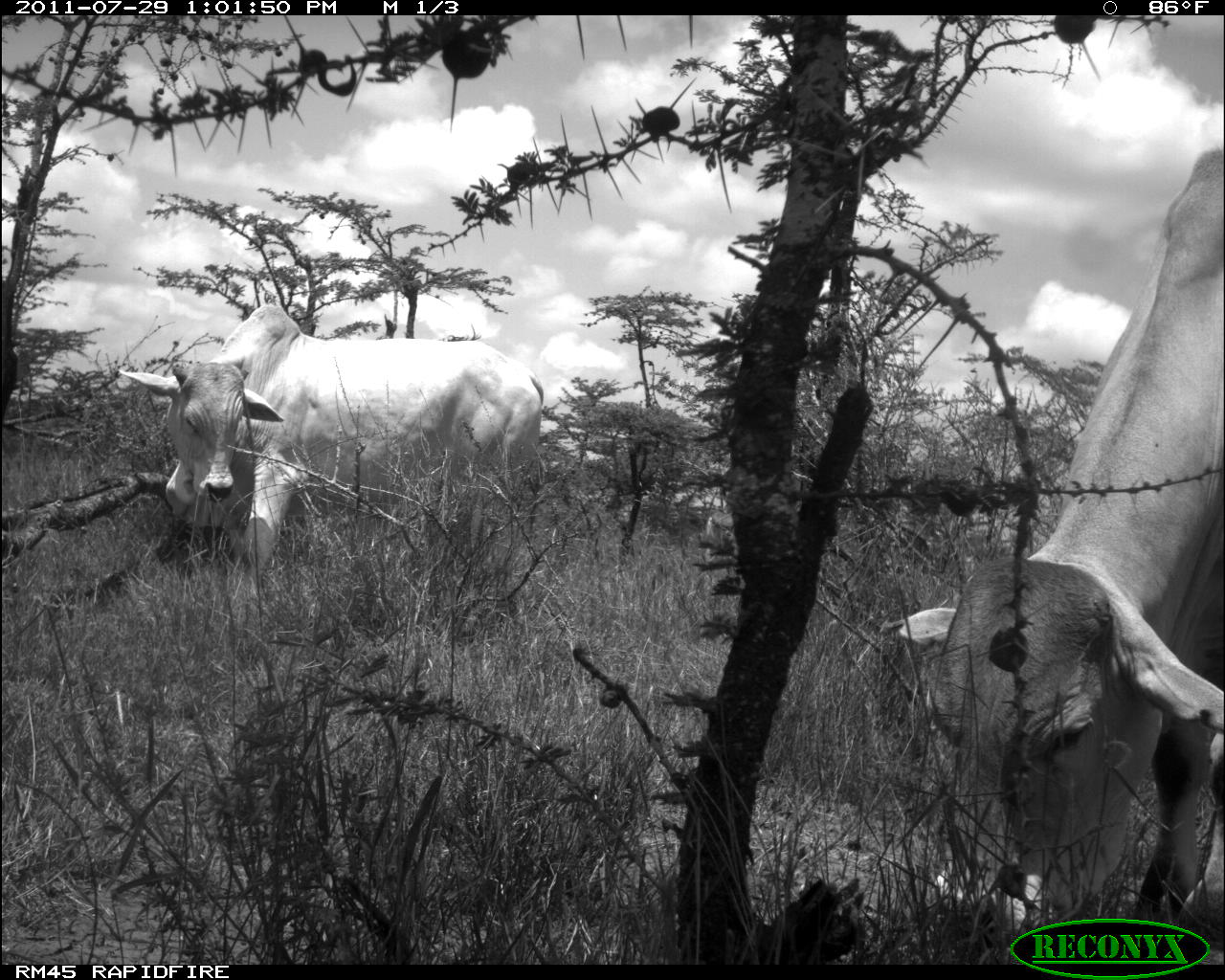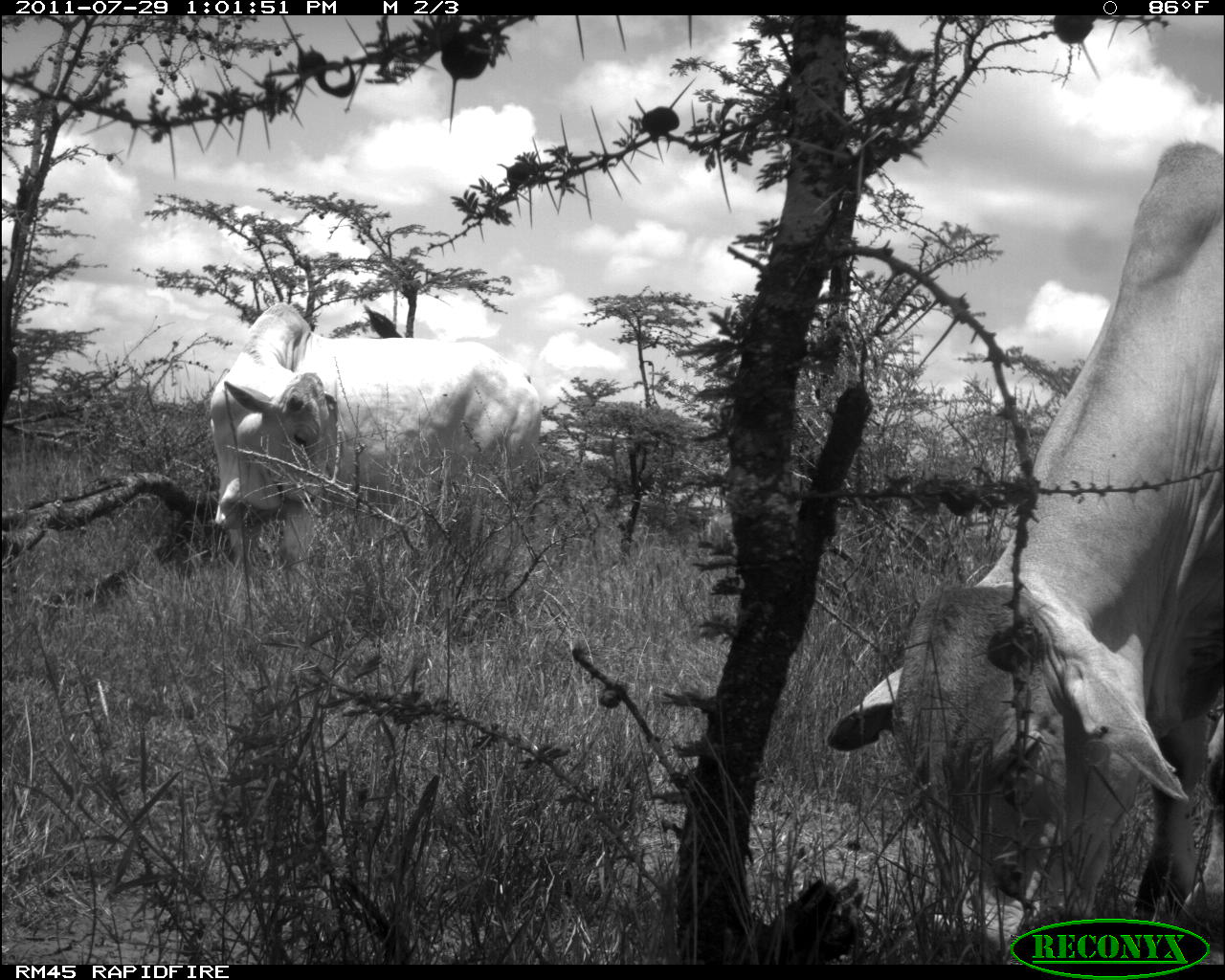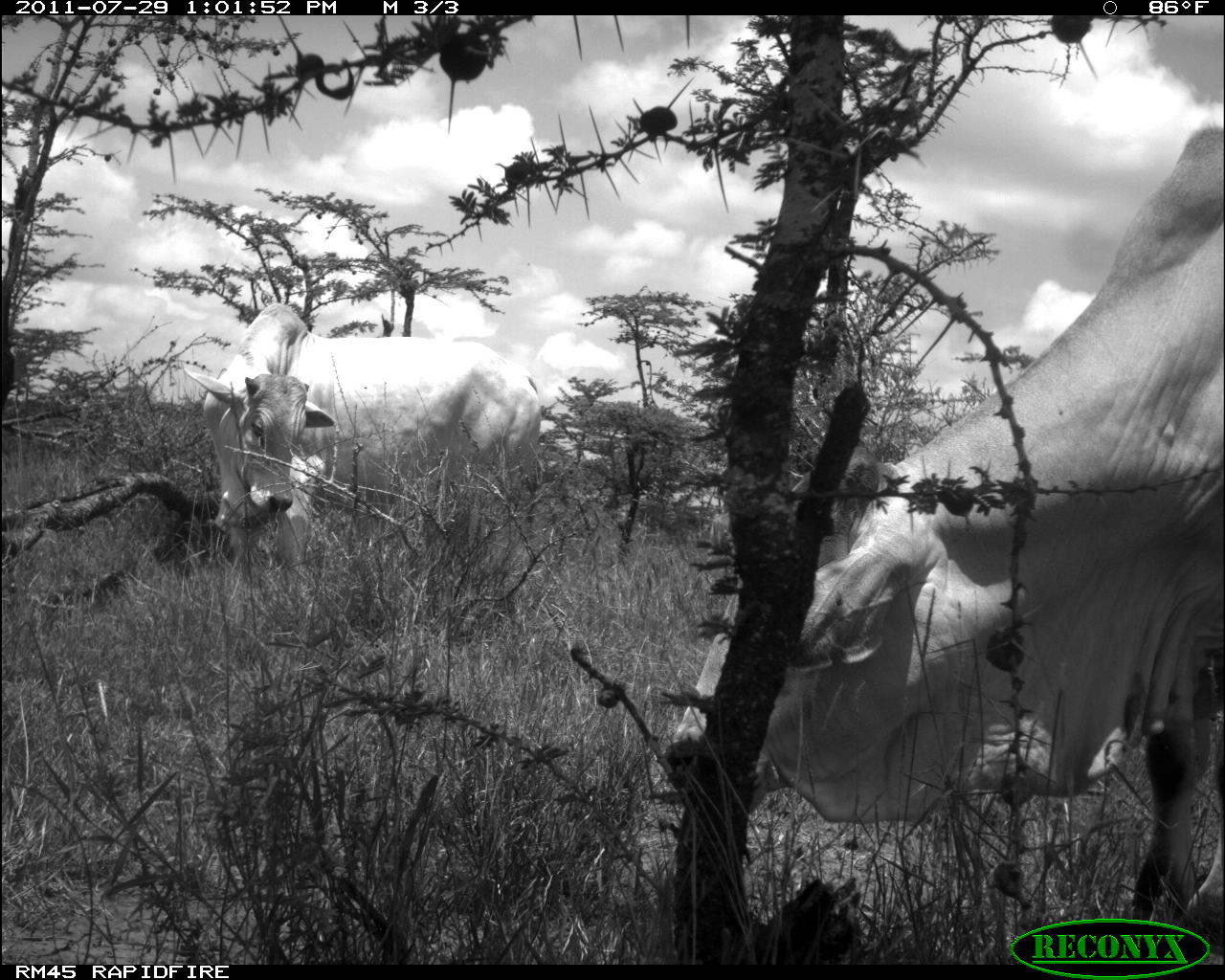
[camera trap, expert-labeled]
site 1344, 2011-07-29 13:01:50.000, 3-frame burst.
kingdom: Animalia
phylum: Chordata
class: Mammalia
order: Artiodactyla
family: Bovidae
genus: Bos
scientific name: Bos taurus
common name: domestic cattle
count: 2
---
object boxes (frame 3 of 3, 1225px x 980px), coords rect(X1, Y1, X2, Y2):
bos taurus: rect(663, 122, 1225, 954); rect(178, 301, 542, 626)